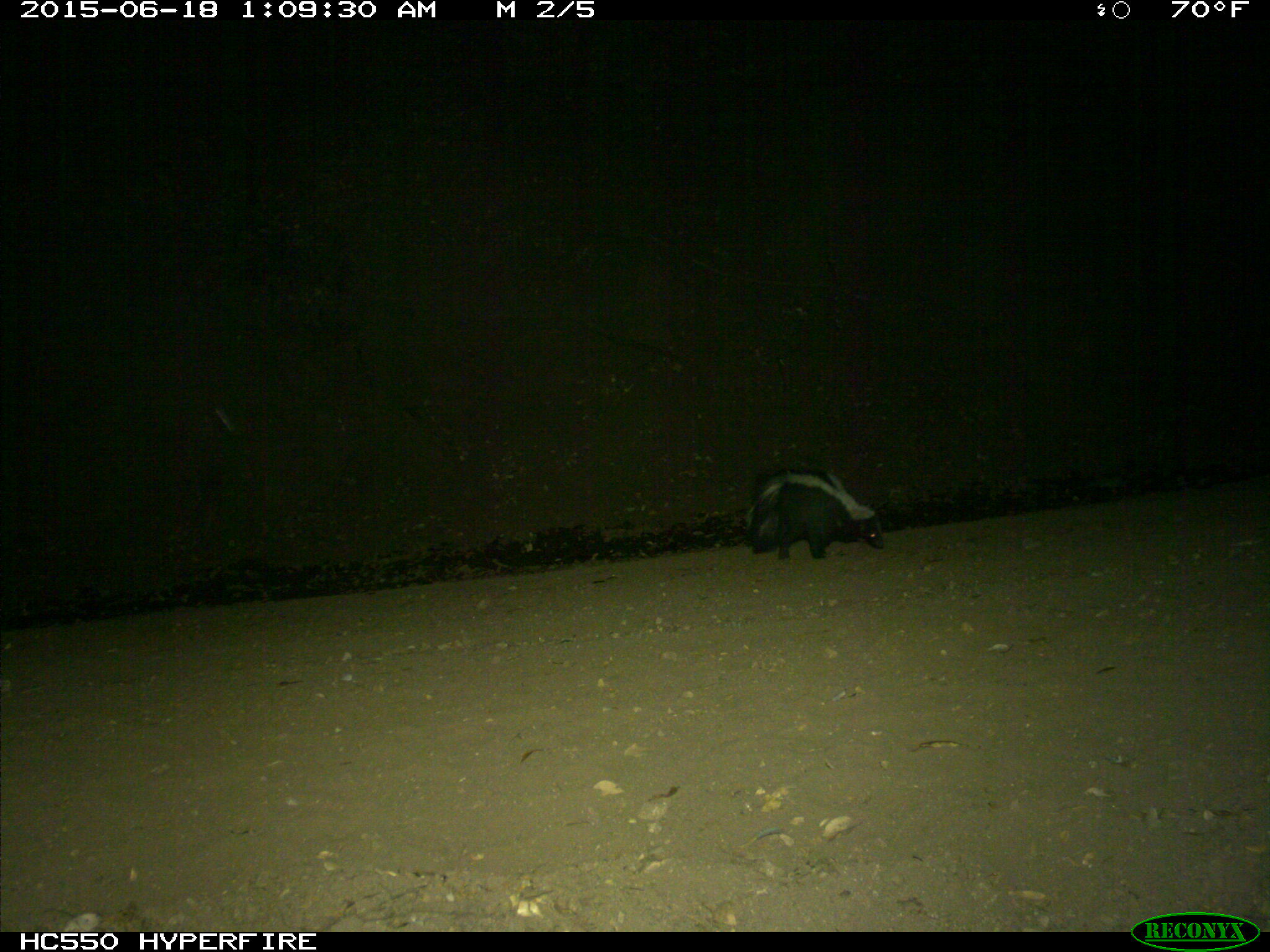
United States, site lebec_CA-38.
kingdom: Animalia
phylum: Chordata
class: Mammalia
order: Carnivora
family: Mephitidae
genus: Mephitis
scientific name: Mephitis mephitis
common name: striped skunk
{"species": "Mephitis mephitis (striped skunk)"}